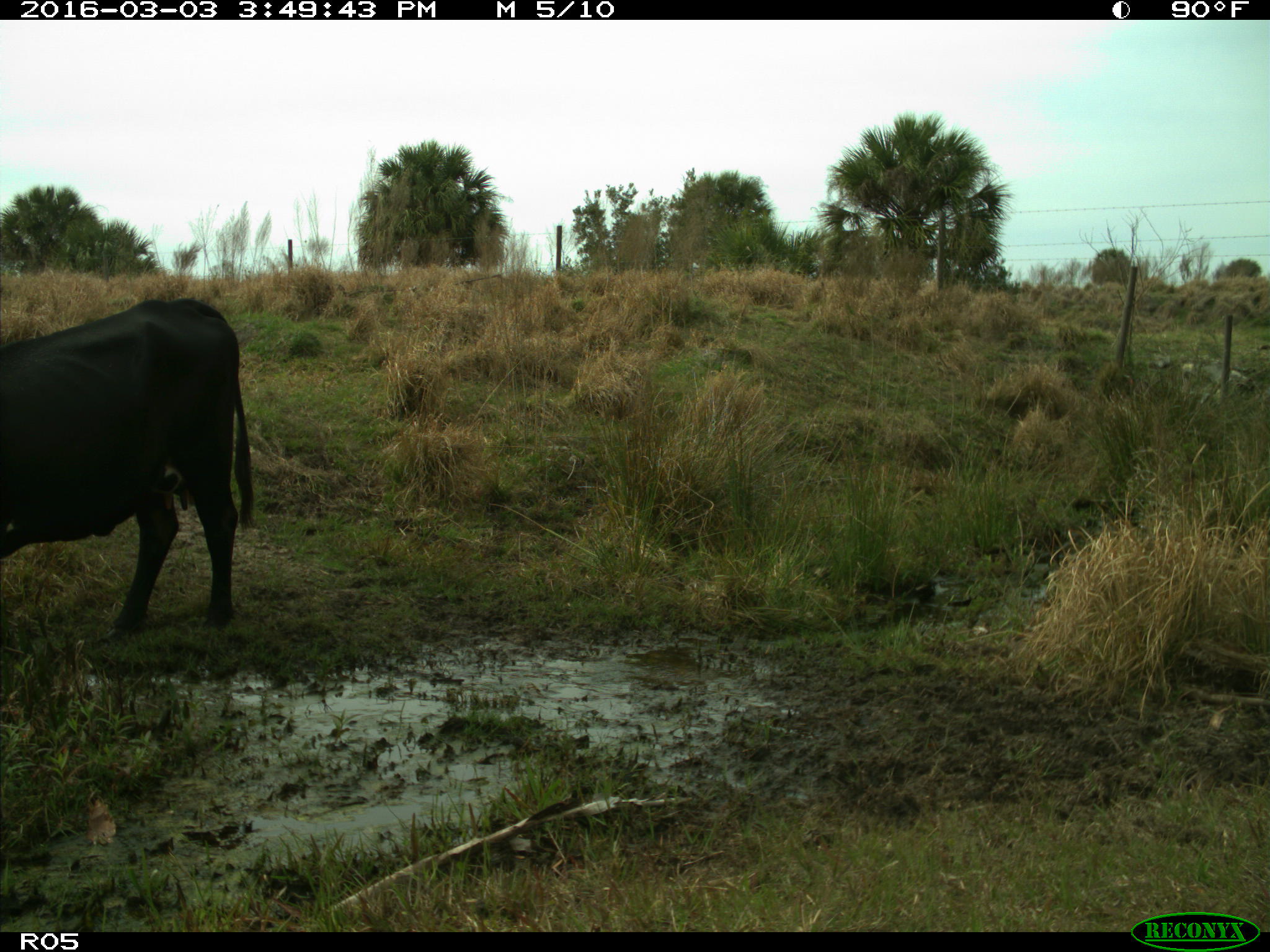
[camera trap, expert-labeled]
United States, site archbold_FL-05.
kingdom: Animalia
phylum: Chordata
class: Mammalia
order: Artiodactyla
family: Bovidae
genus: Bos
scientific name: Bos taurus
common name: domestic cow